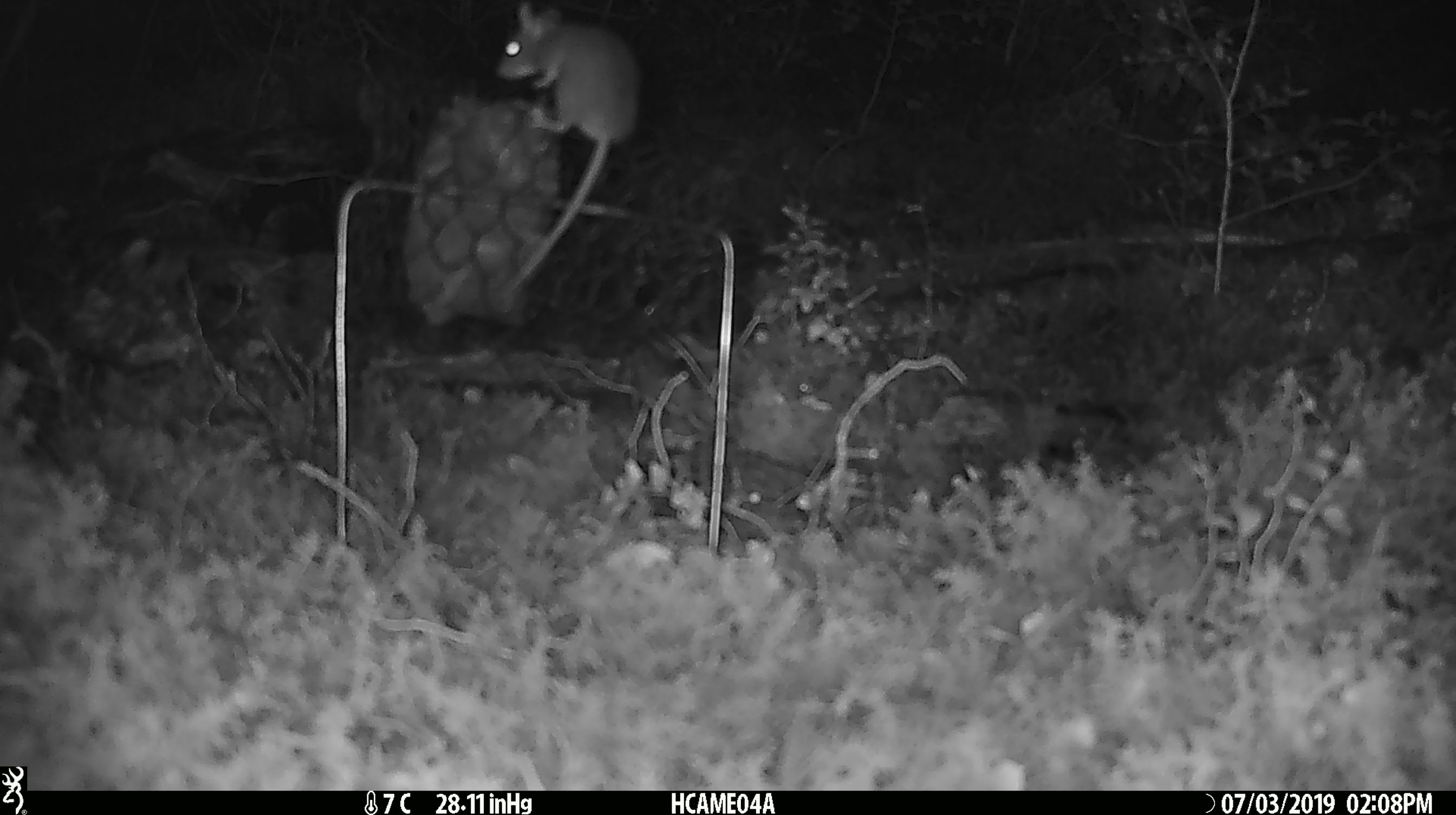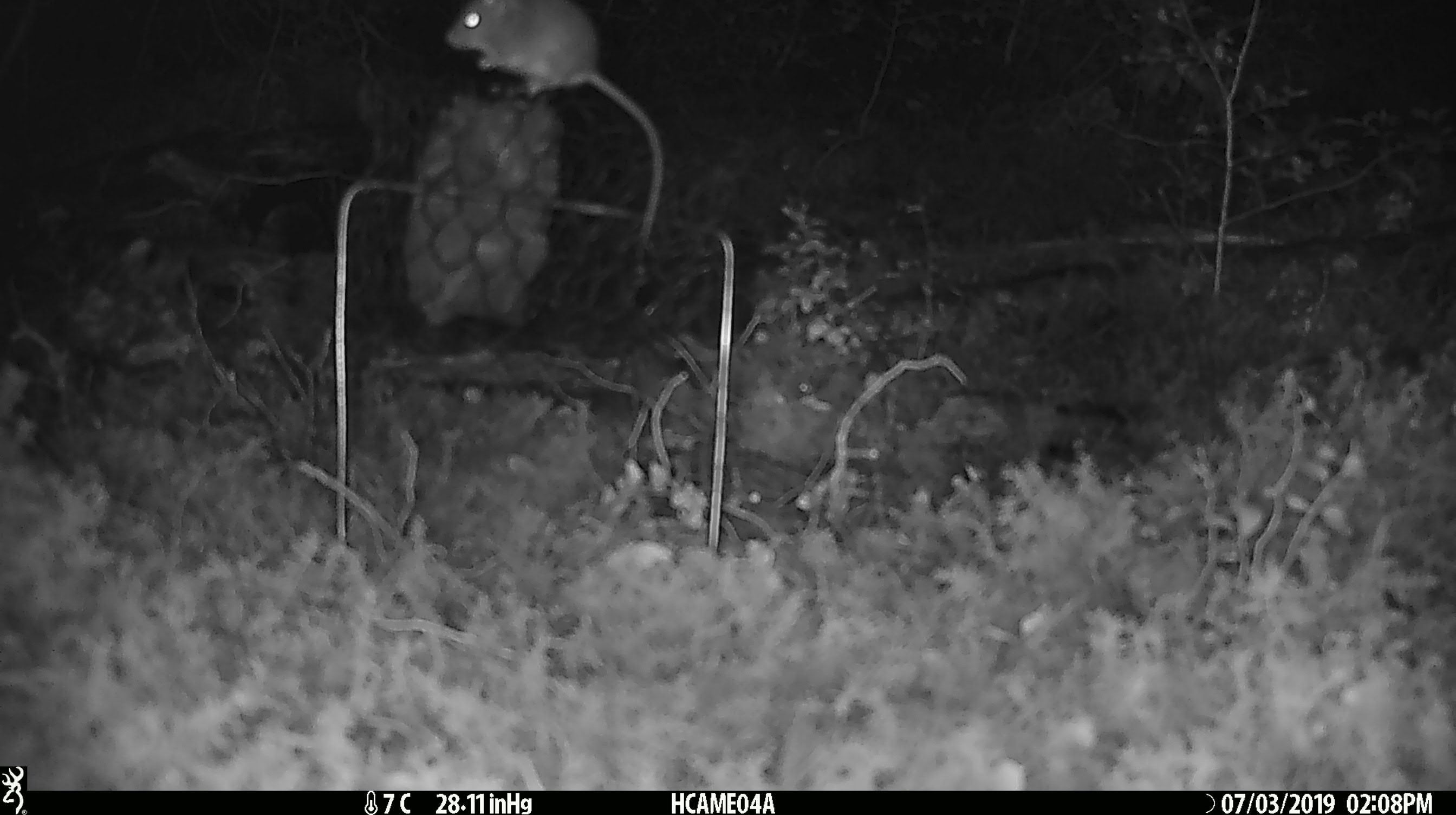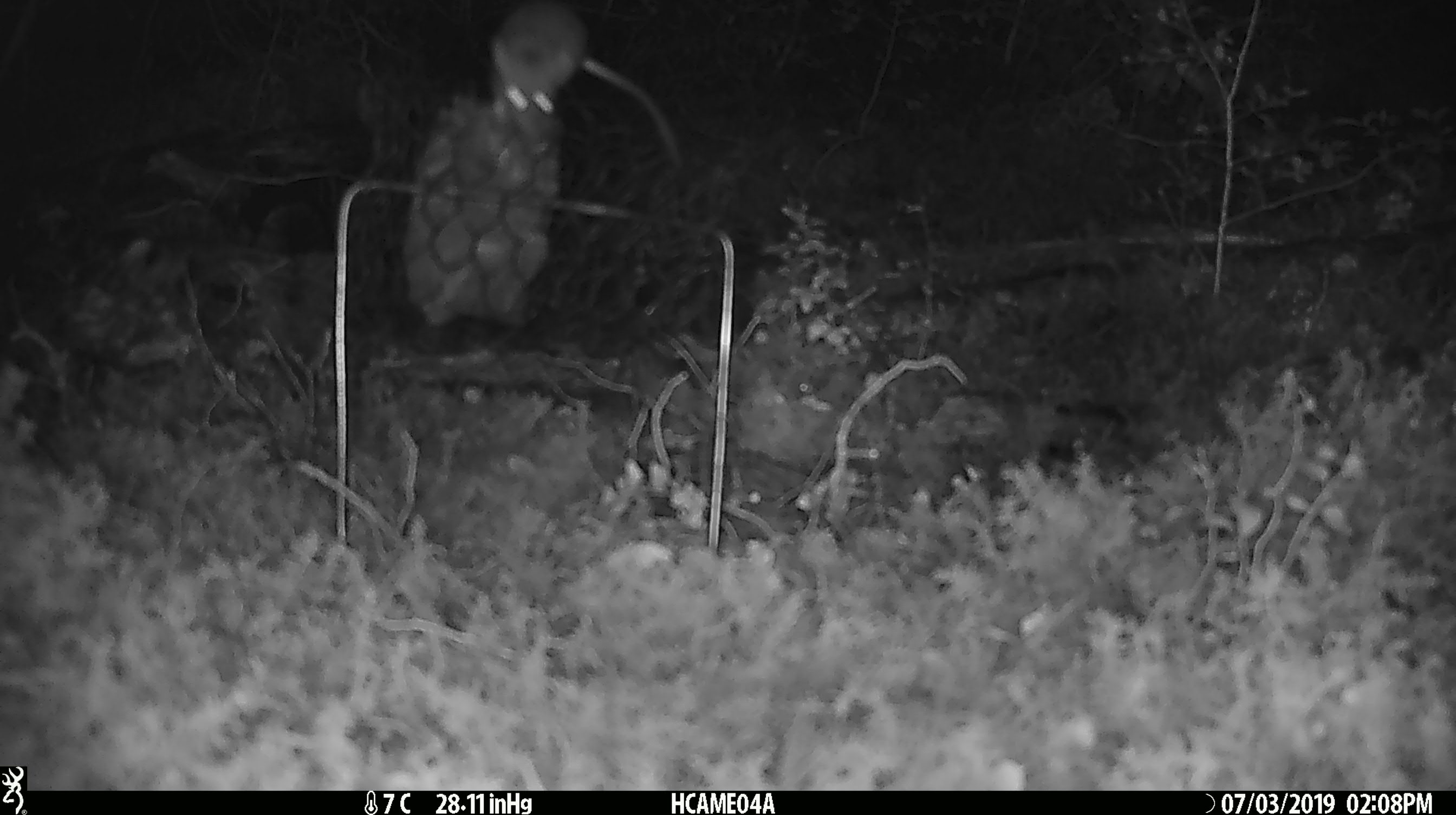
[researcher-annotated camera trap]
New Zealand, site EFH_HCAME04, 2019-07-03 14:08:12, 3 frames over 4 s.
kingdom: Animalia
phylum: Chordata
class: Mammalia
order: Rodentia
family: Muridae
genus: Mus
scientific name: Mus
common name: mouse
Mouse (Mus).